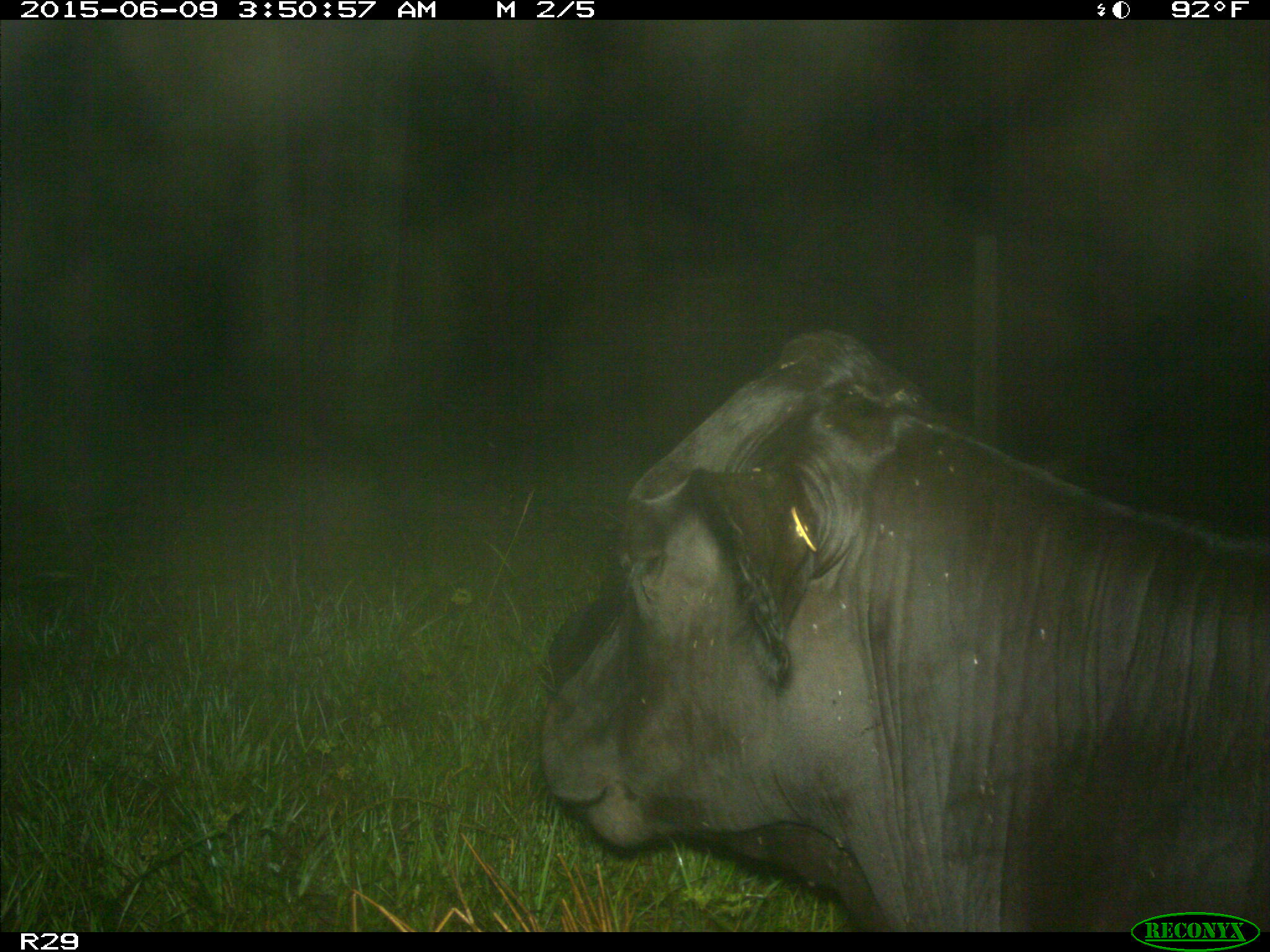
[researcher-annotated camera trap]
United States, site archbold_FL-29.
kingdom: Animalia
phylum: Chordata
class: Mammalia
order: Artiodactyla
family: Bovidae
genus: Bos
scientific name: Bos taurus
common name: domestic cow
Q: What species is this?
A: Bos taurus (domestic cow).